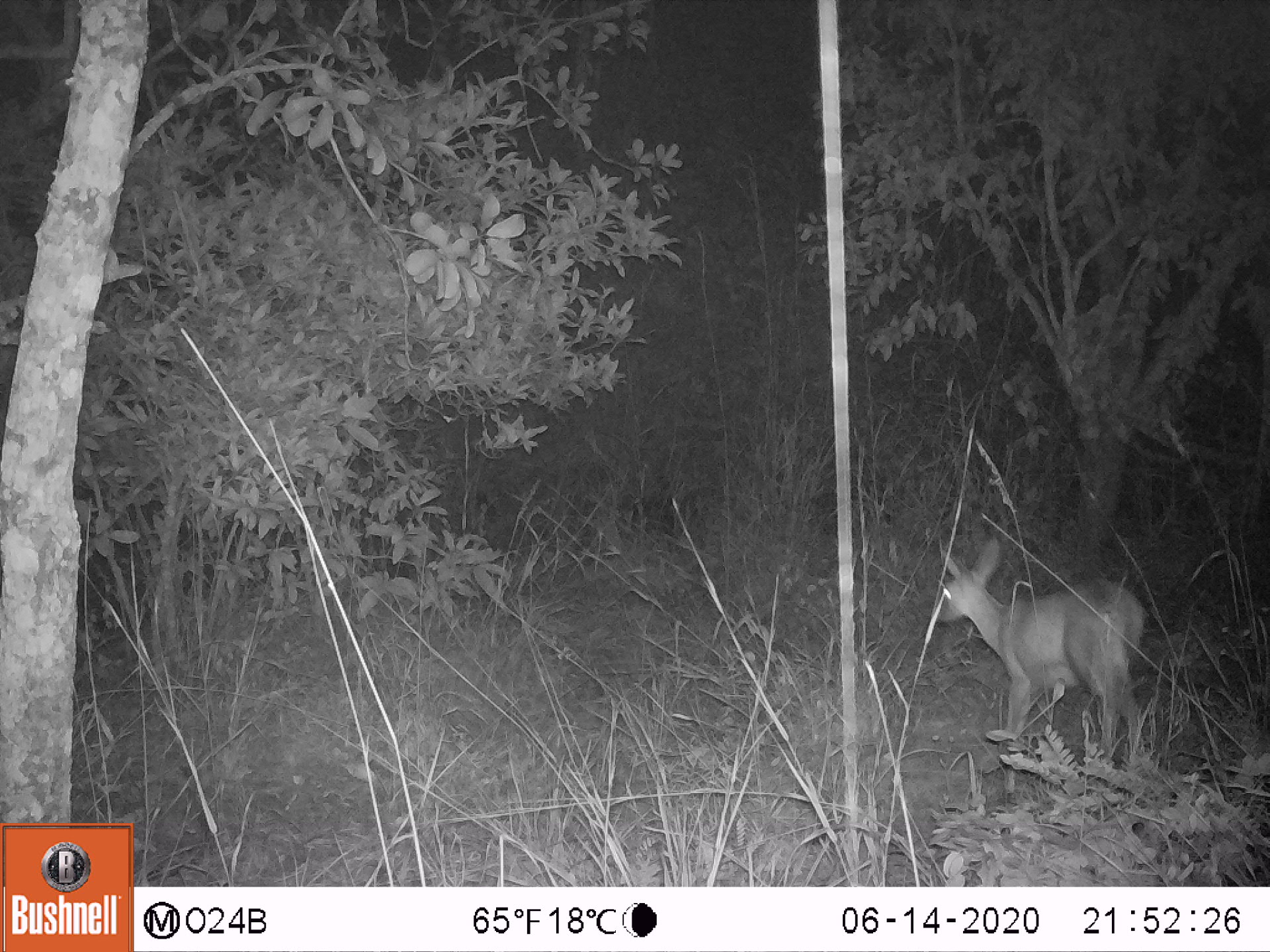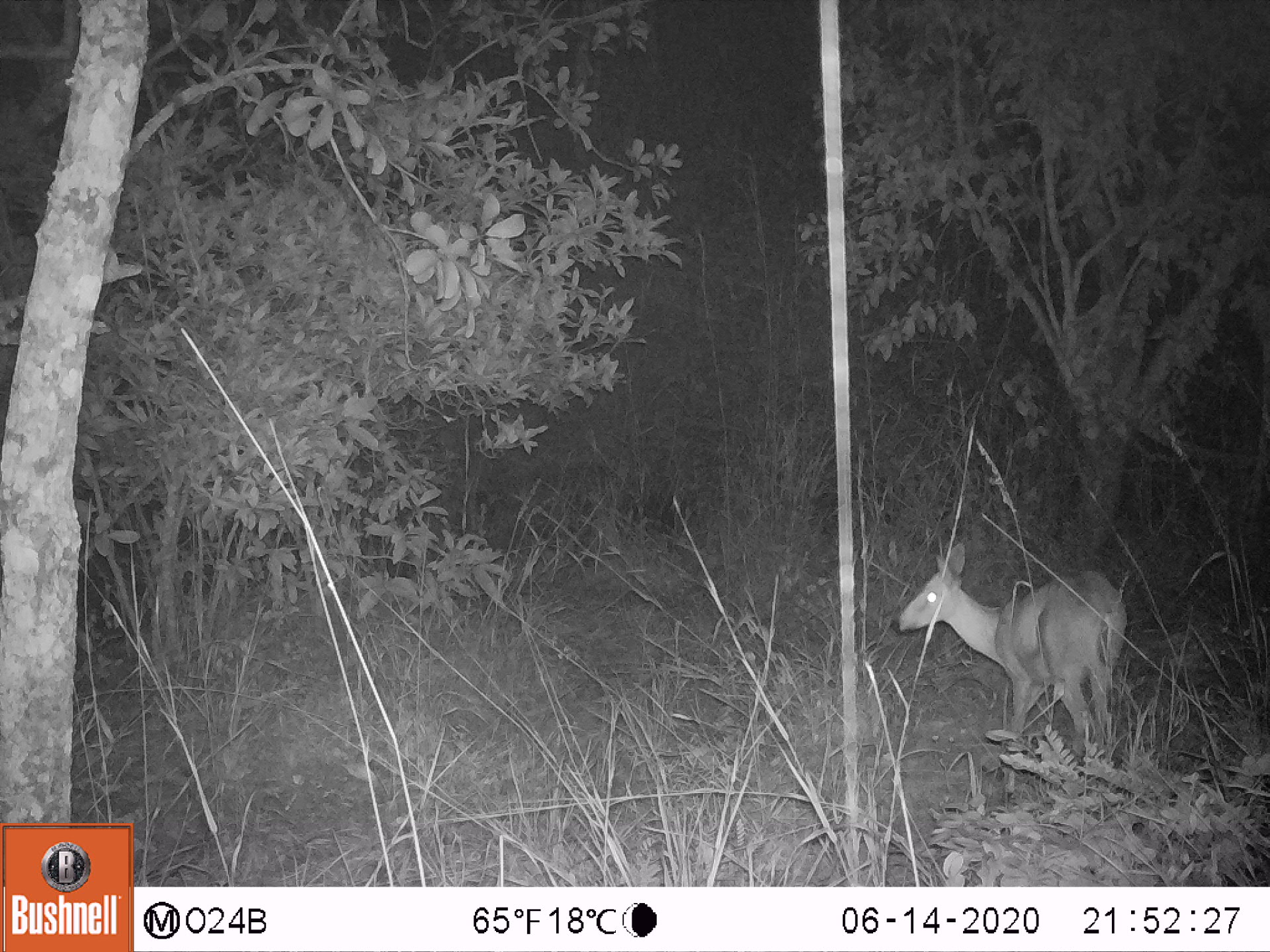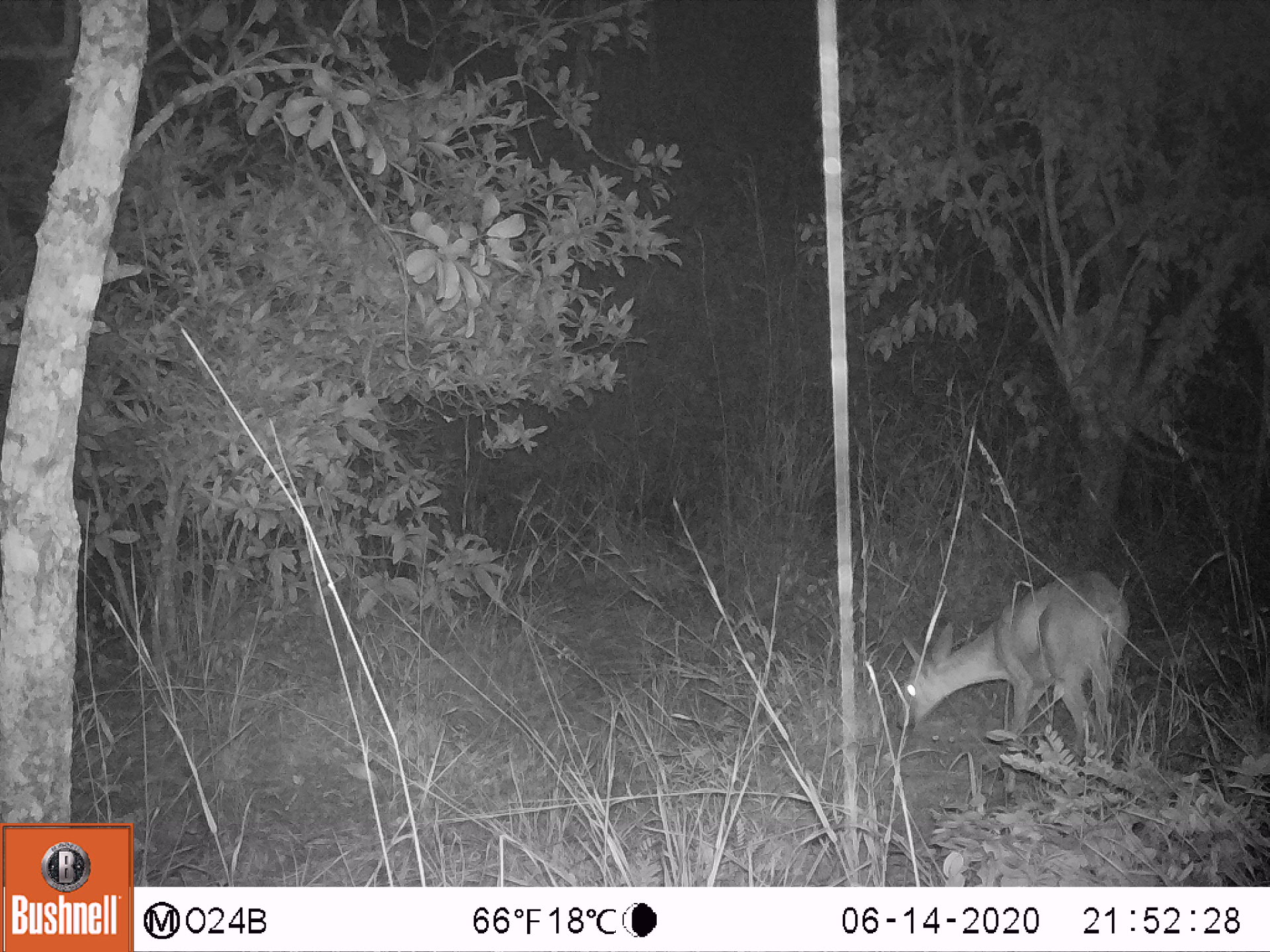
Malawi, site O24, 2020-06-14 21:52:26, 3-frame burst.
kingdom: Animalia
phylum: Chordata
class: Mammalia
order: Artiodactyla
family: Bovidae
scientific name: Antilopinae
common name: small antelope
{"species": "small antelope (Antilopinae)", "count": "1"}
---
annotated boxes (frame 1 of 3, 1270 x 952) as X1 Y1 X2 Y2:
small antelope: 921 527 1154 813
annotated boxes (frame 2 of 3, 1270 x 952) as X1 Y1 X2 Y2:
small antelope: 887 539 1132 812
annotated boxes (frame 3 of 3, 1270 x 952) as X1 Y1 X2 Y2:
small antelope: 884 557 1149 823